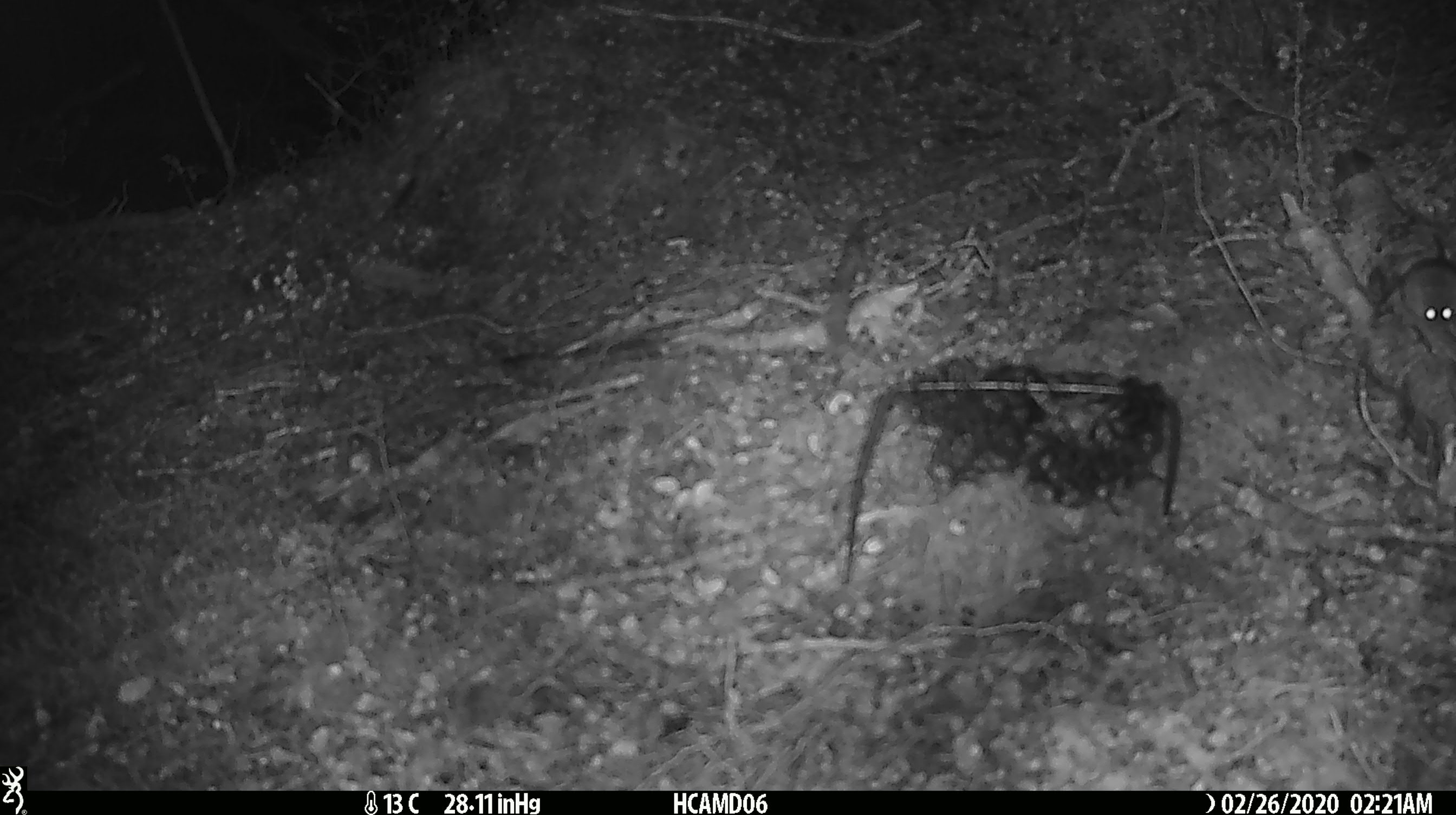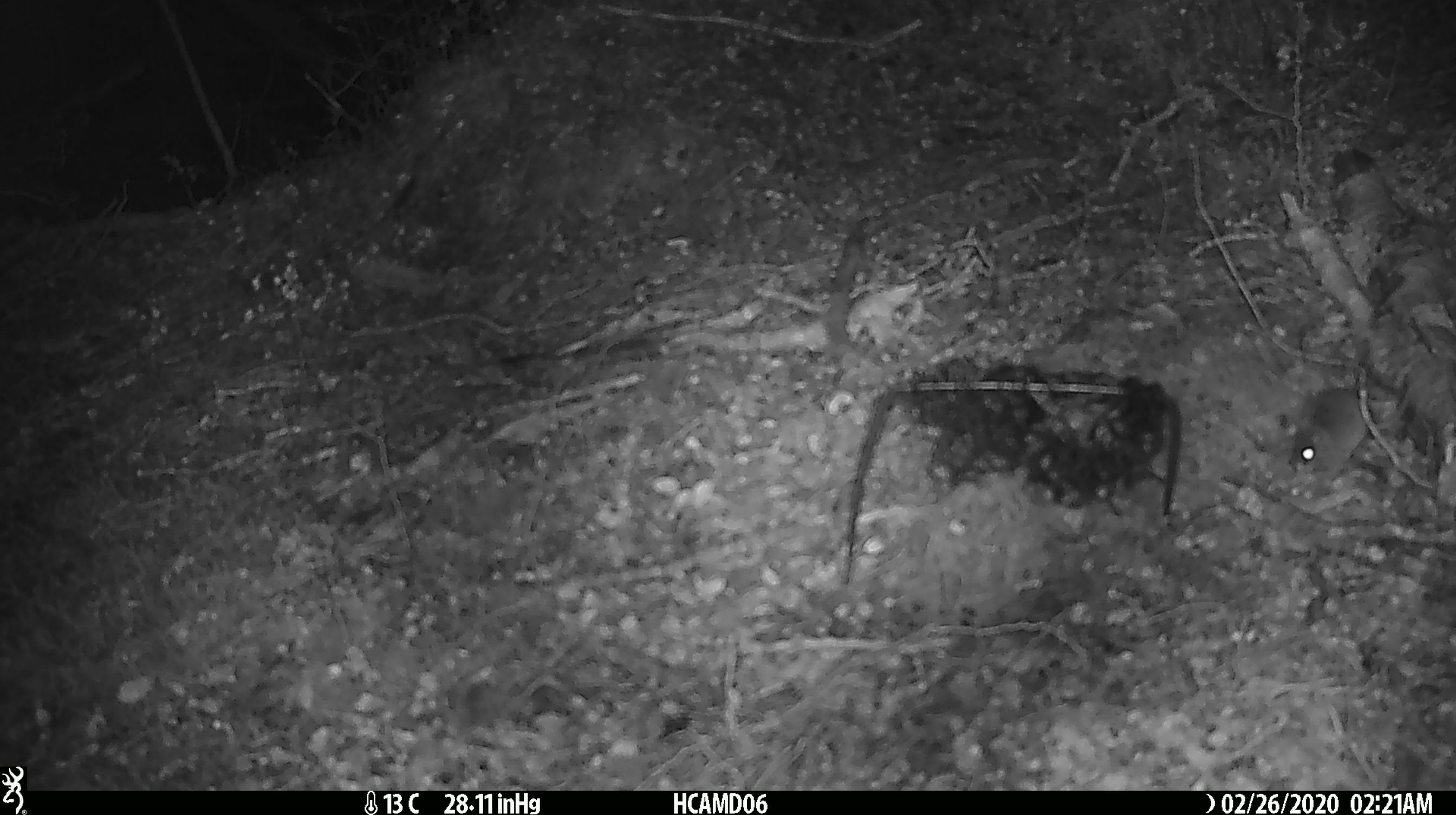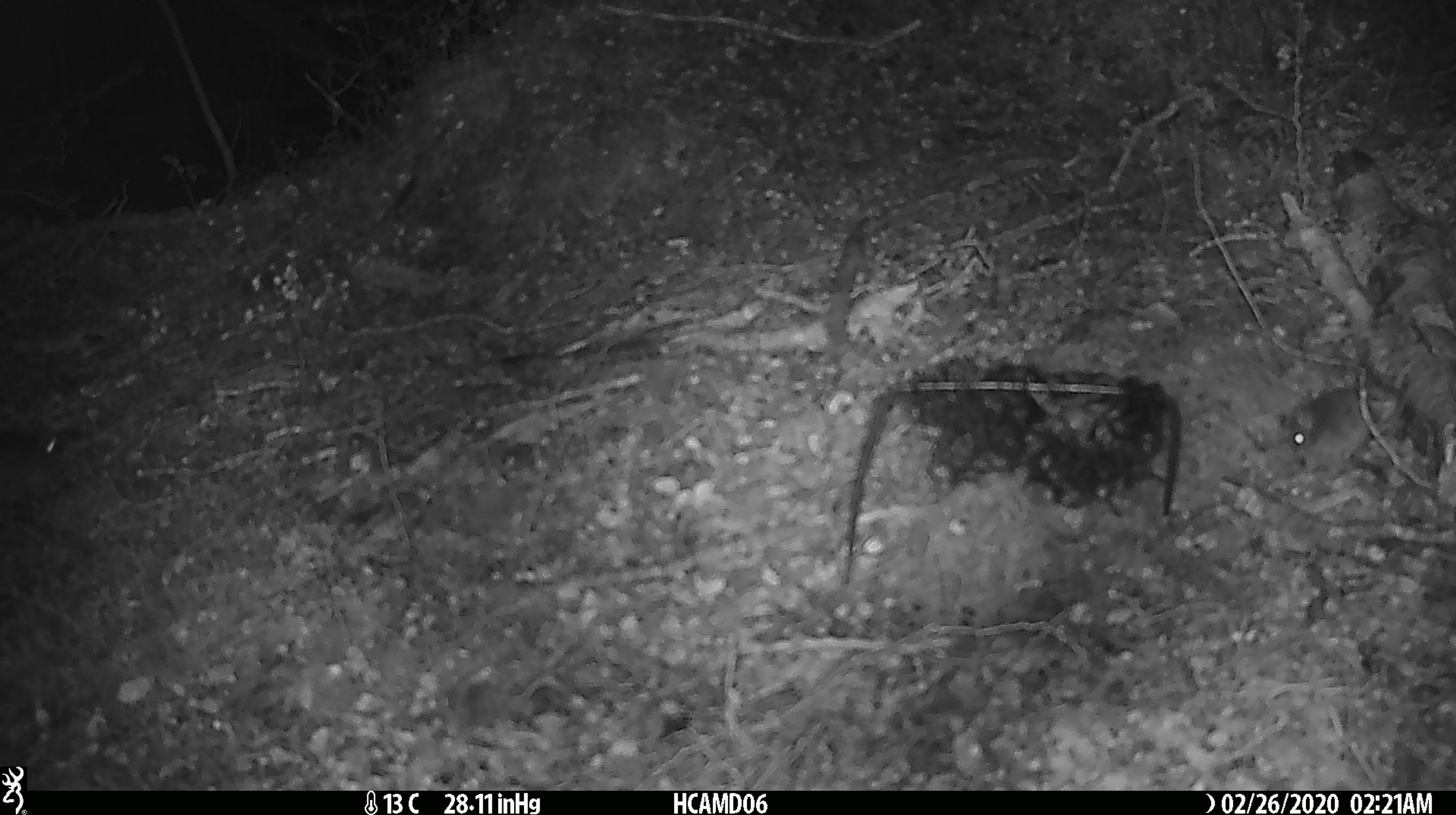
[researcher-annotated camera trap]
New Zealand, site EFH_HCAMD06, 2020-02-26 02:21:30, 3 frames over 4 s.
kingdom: Animalia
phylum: Chordata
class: Mammalia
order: Rodentia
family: Muridae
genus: Mus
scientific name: Mus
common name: mouse